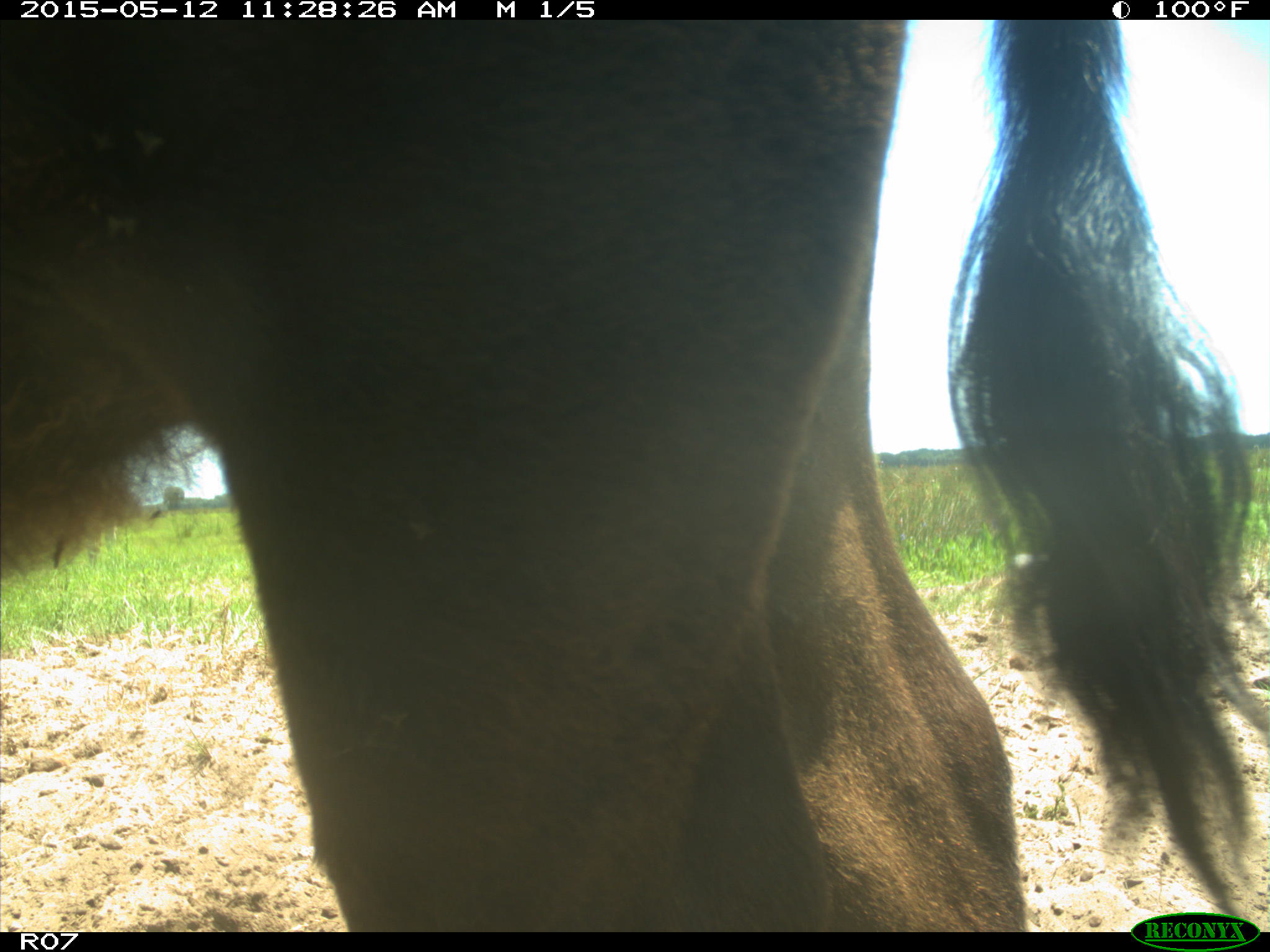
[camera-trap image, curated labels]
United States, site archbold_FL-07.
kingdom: Animalia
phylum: Chordata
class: Mammalia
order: Artiodactyla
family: Bovidae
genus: Bos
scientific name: Bos taurus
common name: domestic cow